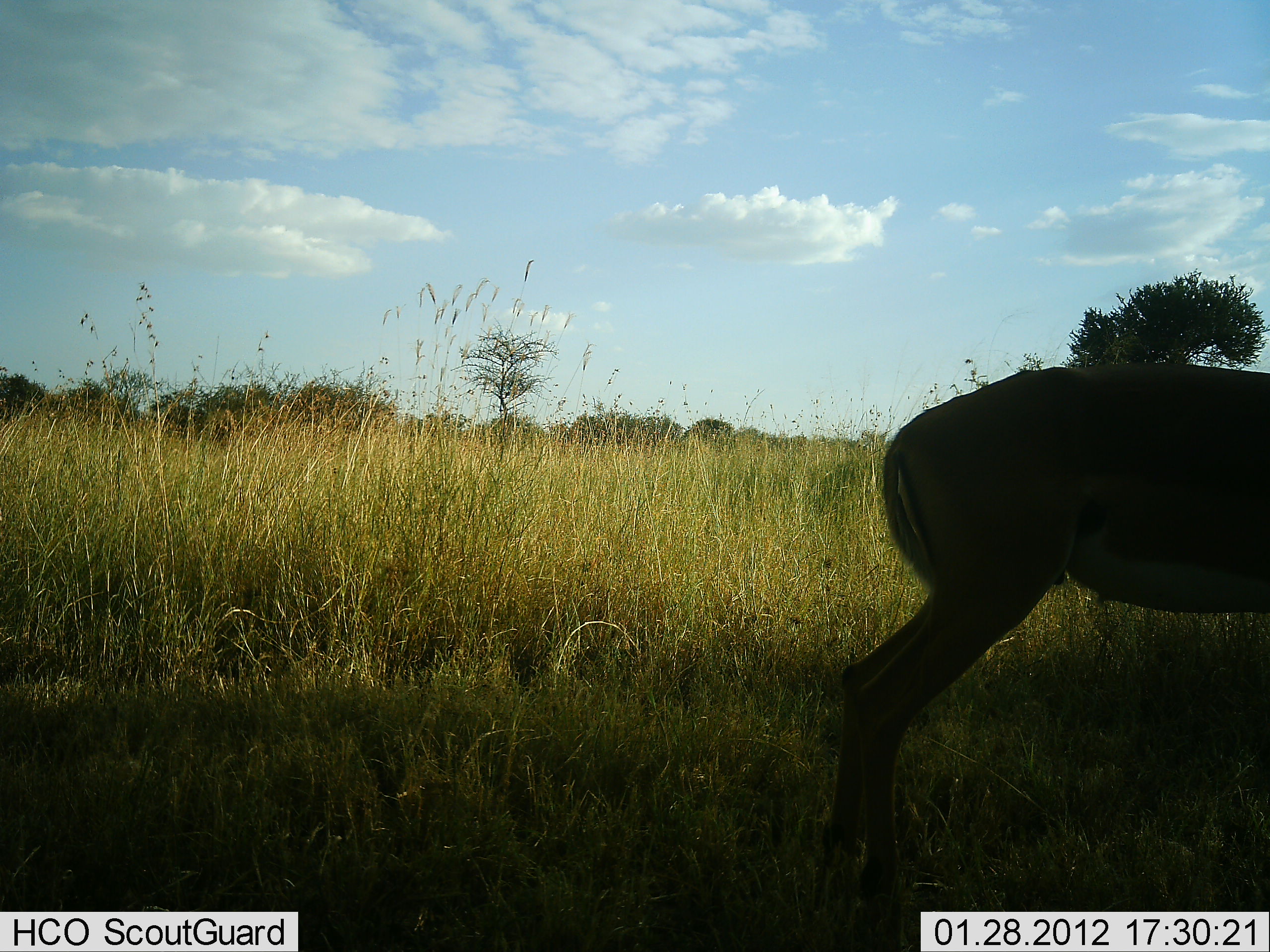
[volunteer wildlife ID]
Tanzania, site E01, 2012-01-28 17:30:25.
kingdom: Animalia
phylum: Chordata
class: Mammalia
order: Artiodactyla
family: Bovidae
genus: Aepyceros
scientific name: Aepyceros melampus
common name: impala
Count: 1.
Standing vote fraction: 100%.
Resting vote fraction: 0%.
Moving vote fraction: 0%.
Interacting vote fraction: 0%.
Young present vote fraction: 0%.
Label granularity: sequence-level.